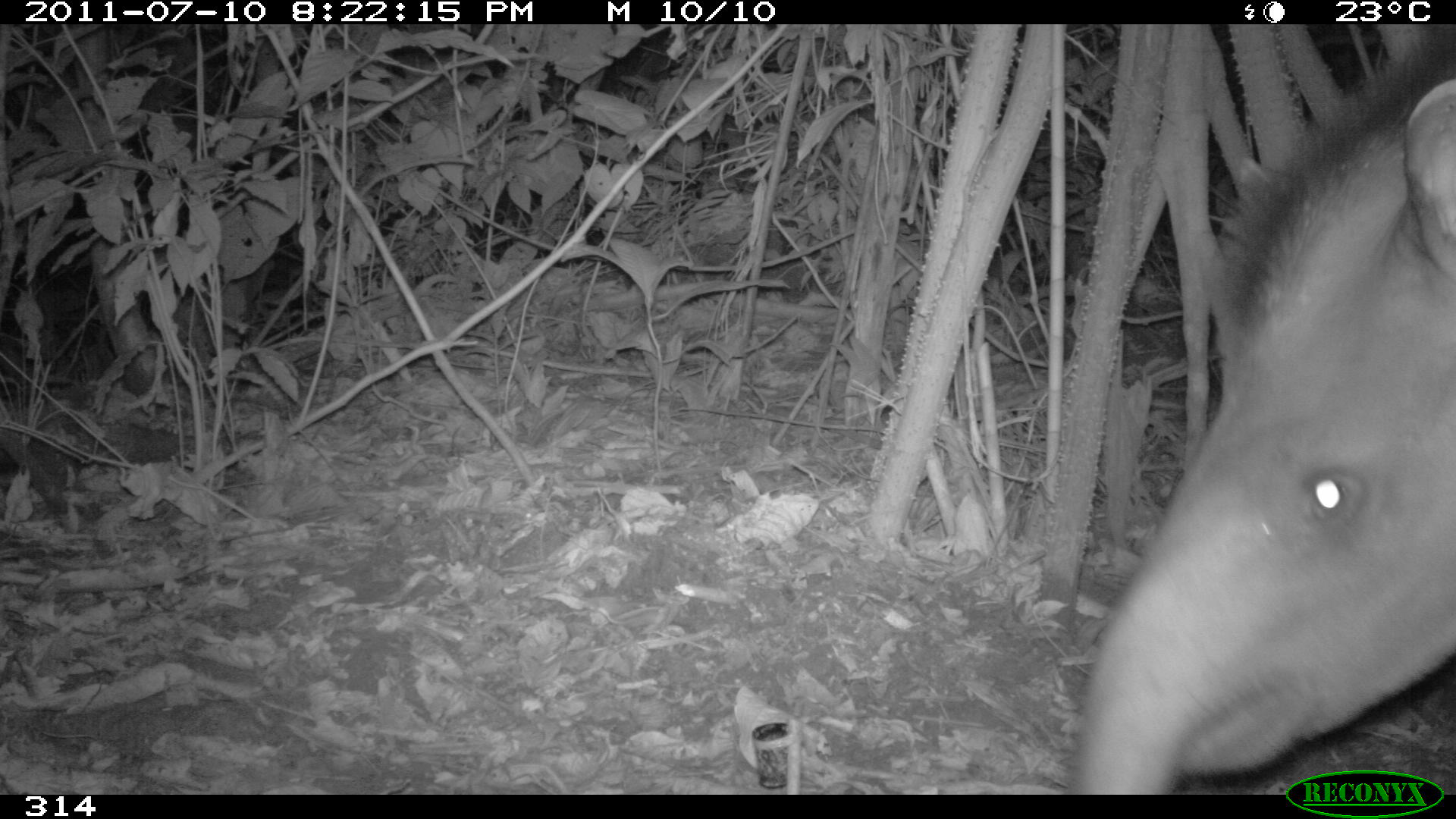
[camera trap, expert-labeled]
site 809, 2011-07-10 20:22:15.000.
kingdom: Animalia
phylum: Chordata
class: Mammalia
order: Perissodactyla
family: Tapiridae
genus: Tapirus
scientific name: Tapirus terrestris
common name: south american tapir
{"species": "Tapirus terrestris (south american tapir)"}